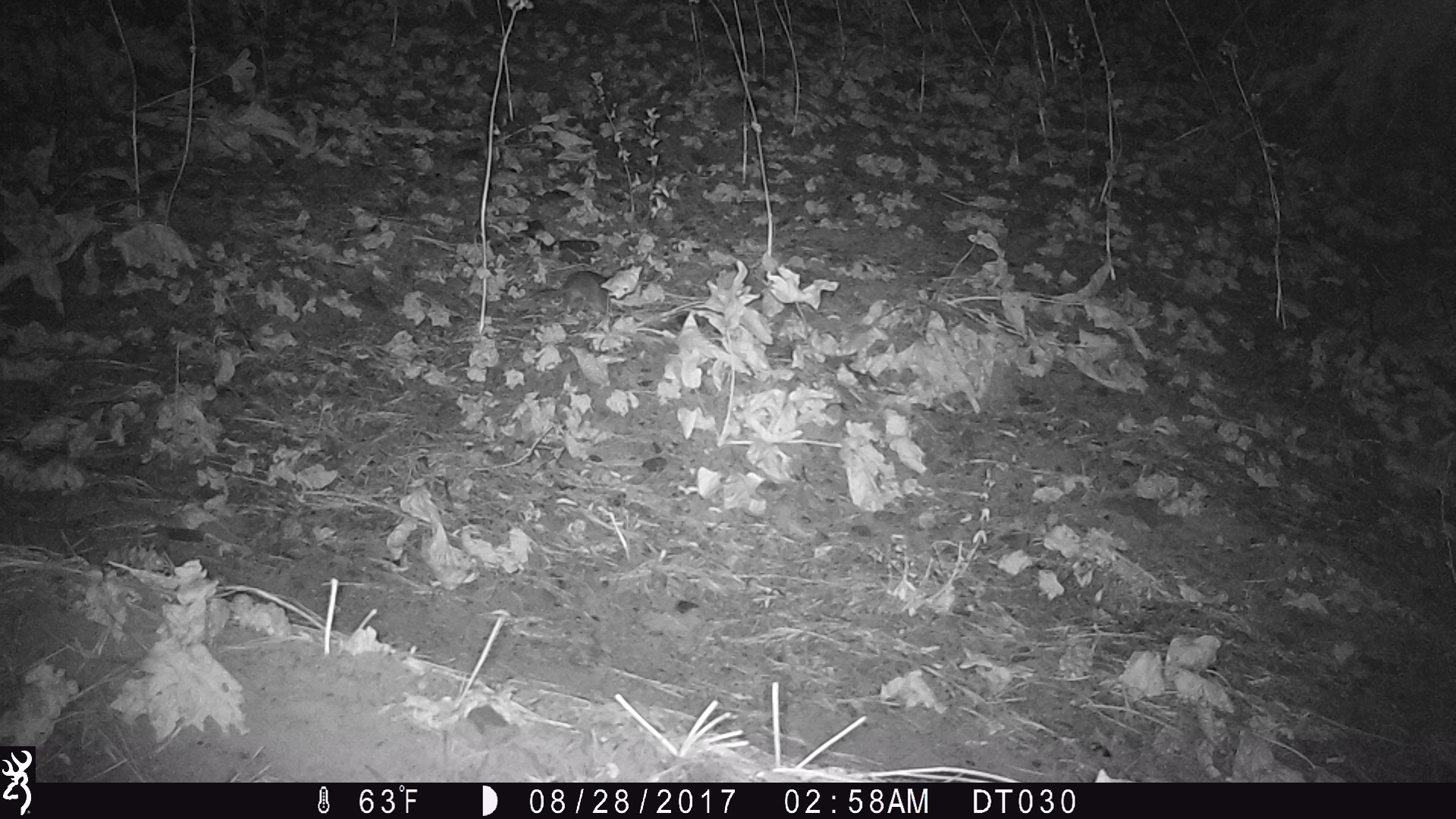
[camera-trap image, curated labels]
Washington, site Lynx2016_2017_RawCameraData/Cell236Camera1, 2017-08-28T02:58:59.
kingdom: Animalia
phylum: Chordata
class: Mammalia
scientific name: Mammalia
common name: small mammal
Small mammal (Mammalia). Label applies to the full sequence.